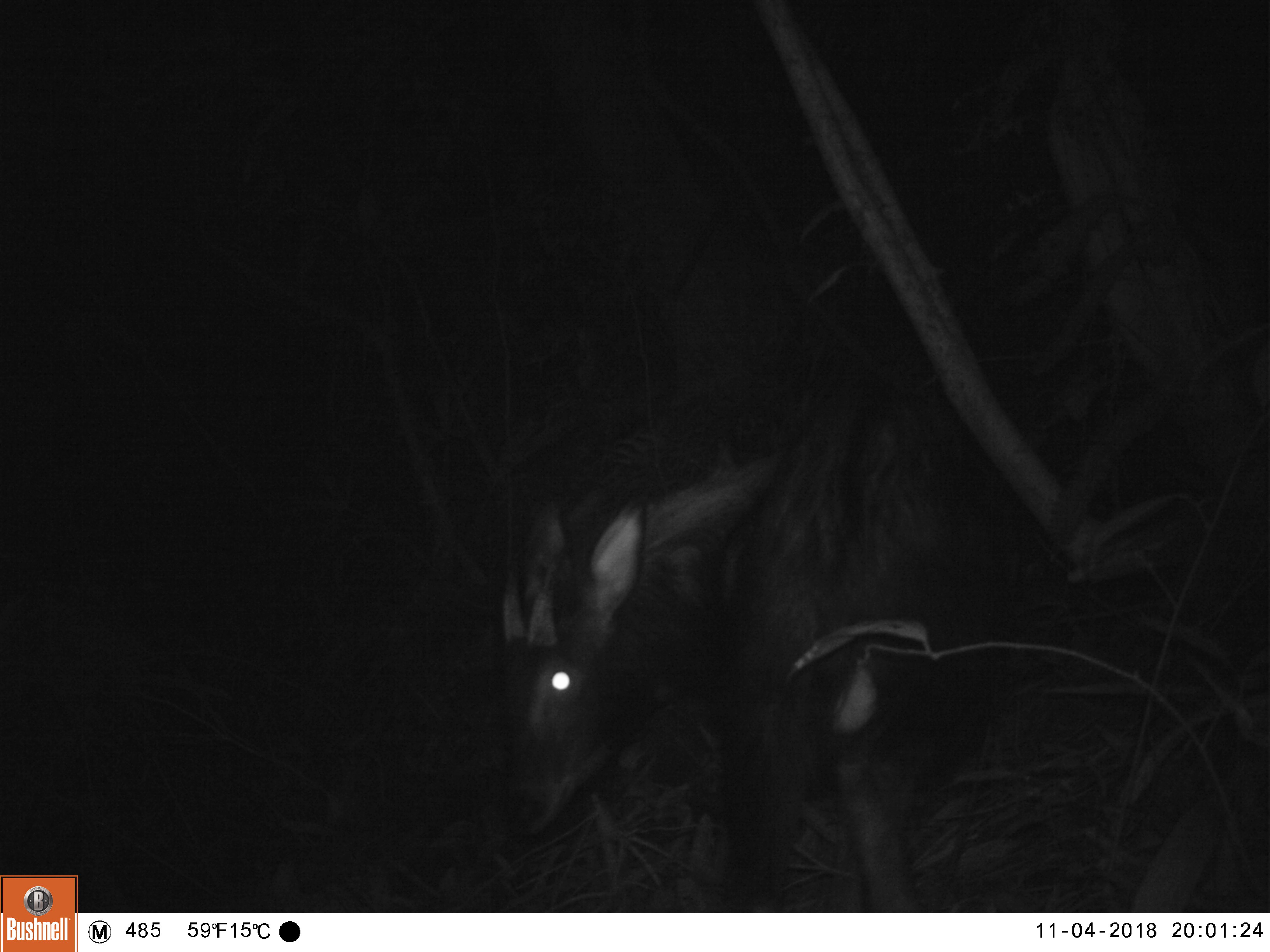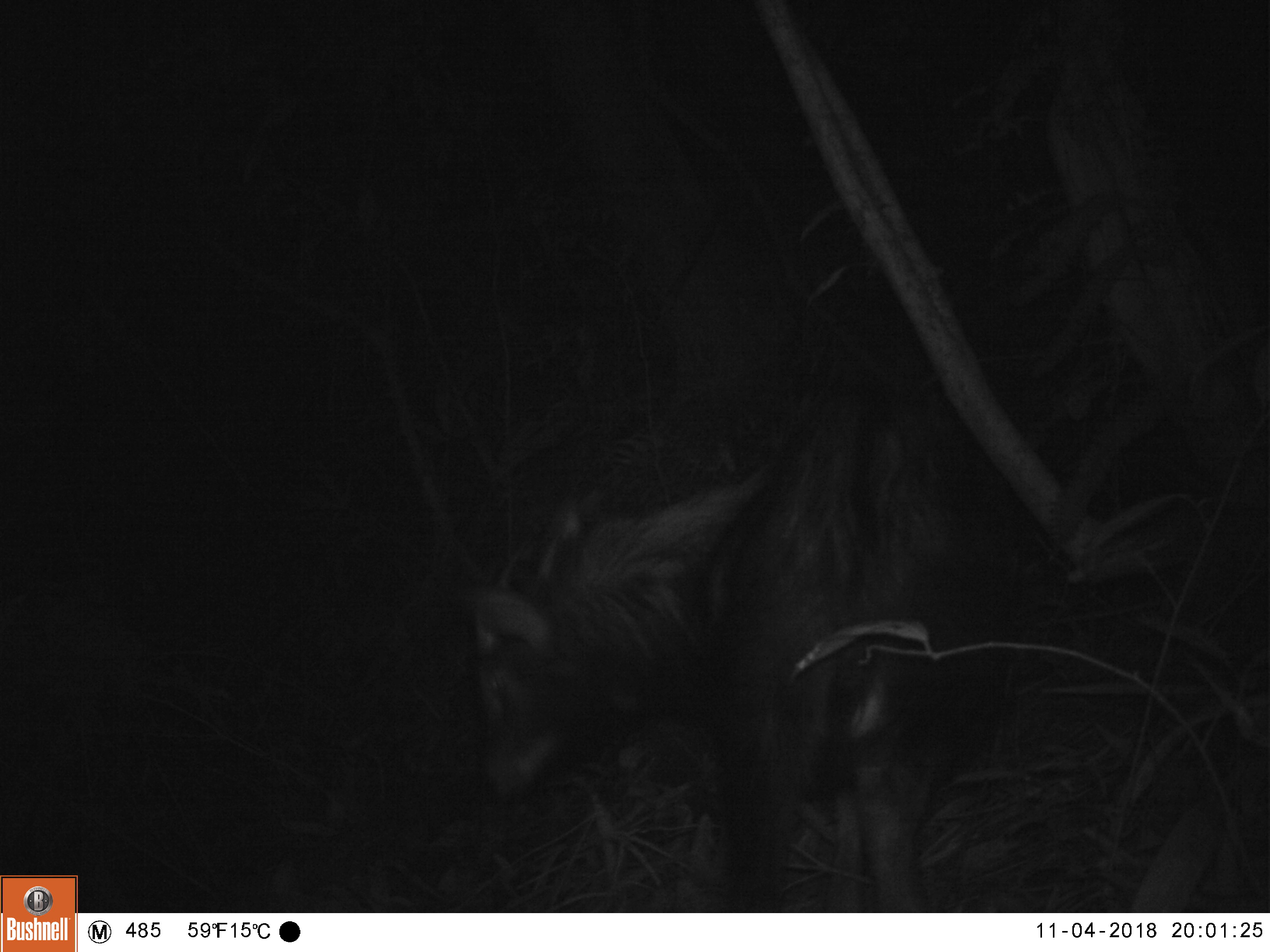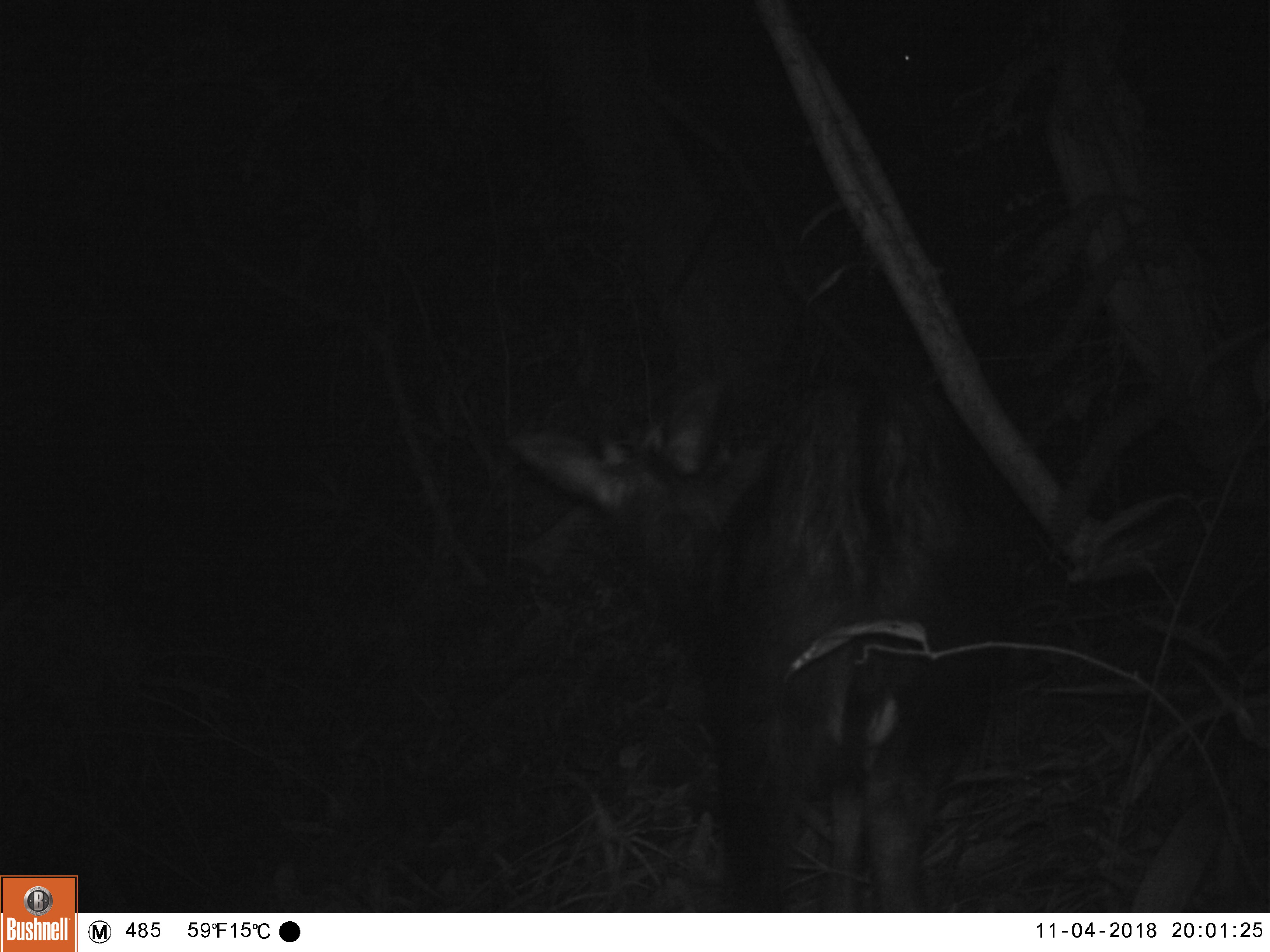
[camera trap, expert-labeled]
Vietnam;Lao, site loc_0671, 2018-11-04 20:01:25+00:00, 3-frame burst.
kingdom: Animalia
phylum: Chordata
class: Mammalia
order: Artiodactyla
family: Bovidae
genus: Capricornis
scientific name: Capricornis sumatraensis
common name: chinese serow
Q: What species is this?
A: Chinese serow (Capricornis sumatraensis).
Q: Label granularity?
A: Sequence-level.